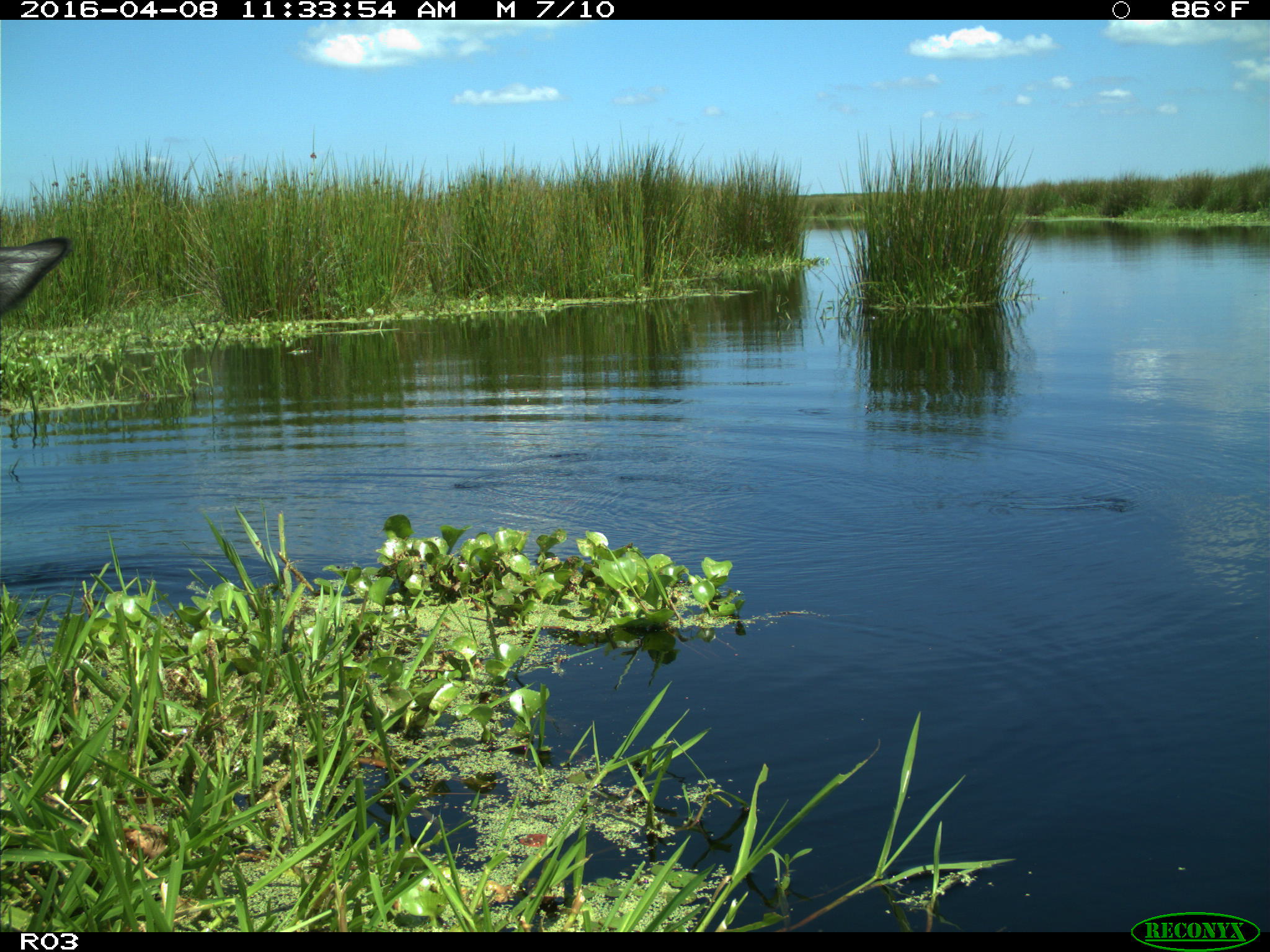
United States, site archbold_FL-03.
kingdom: Animalia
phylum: Chordata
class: Mammalia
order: Artiodactyla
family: Bovidae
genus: Bos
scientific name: Bos taurus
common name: domestic cow